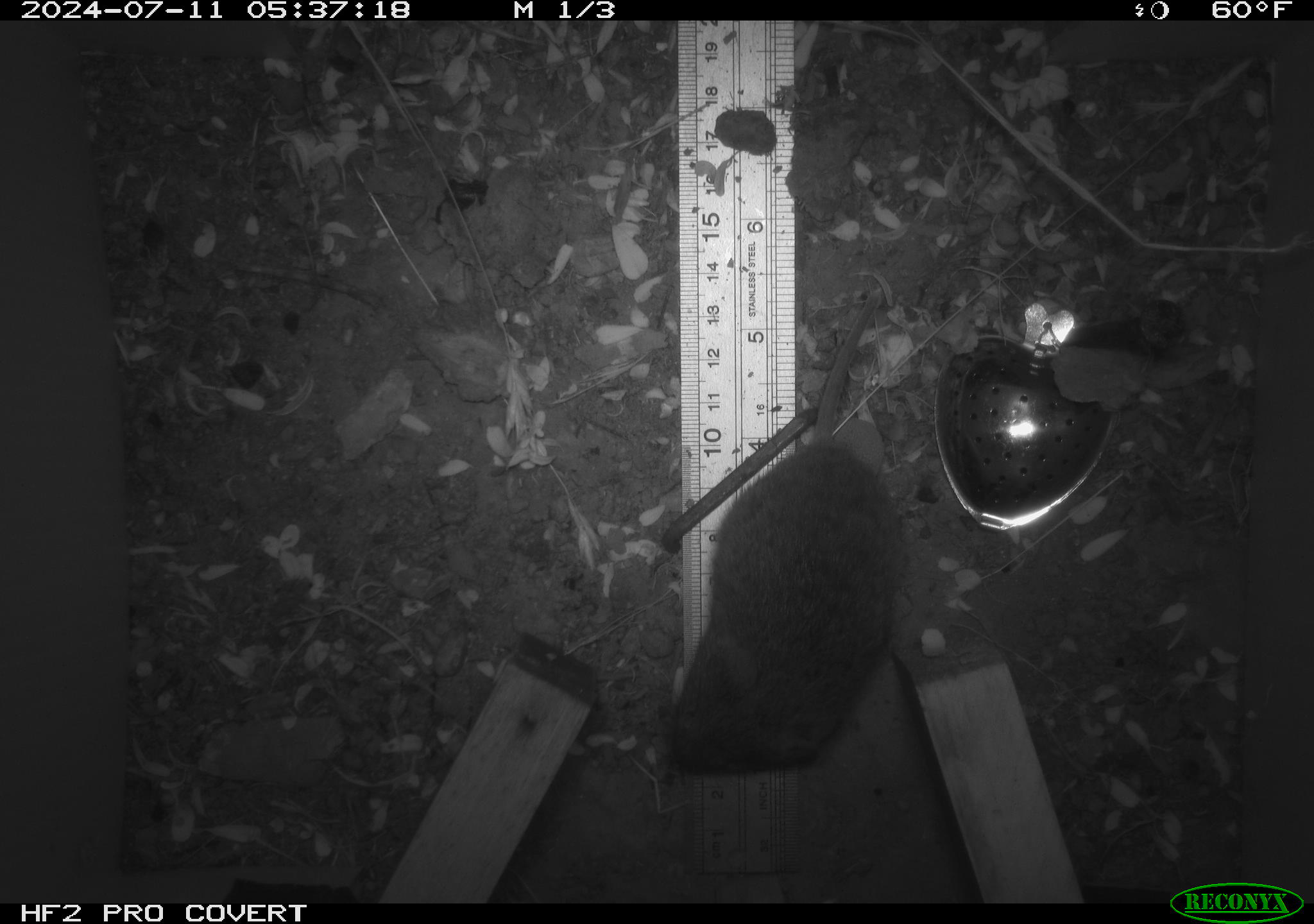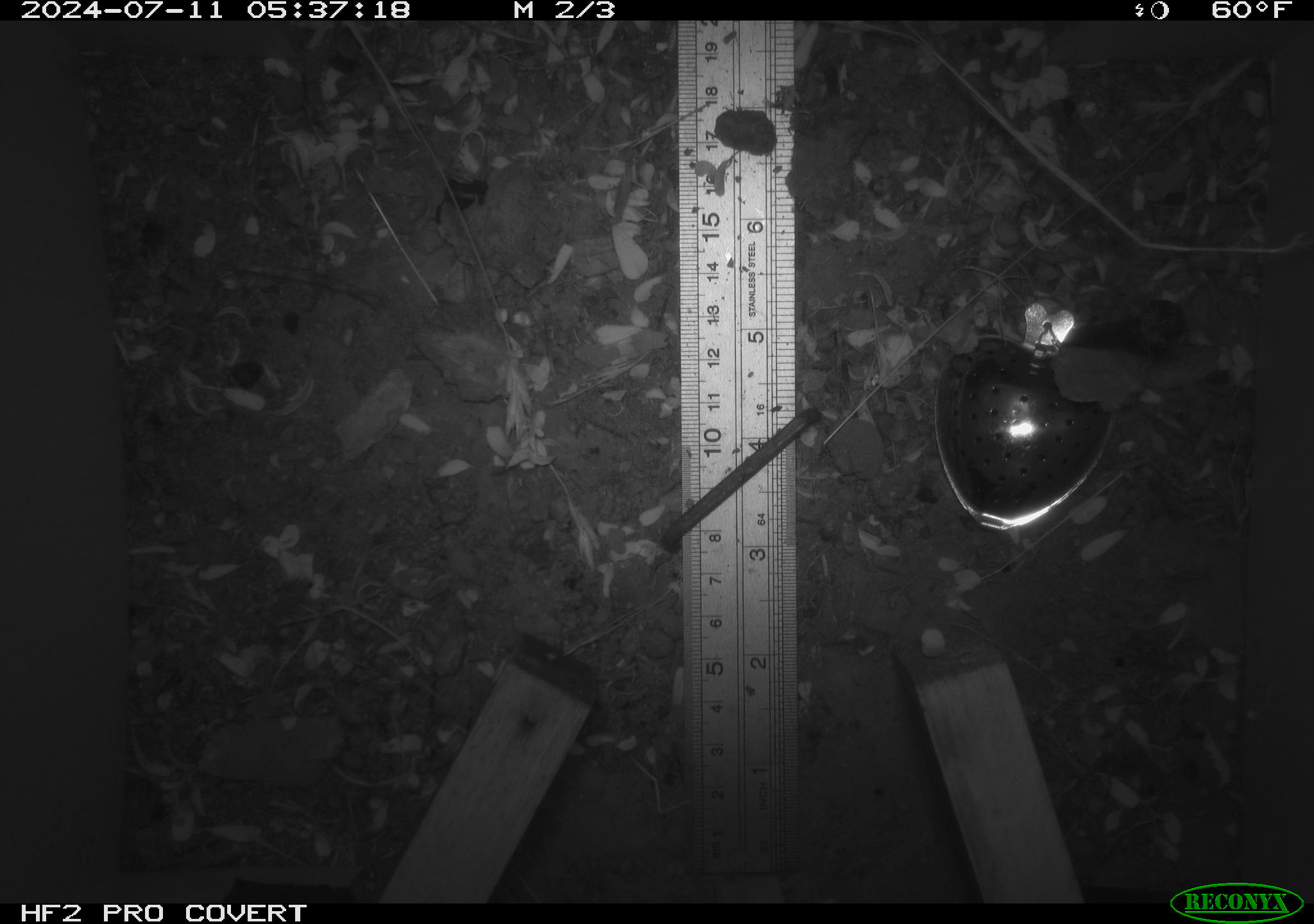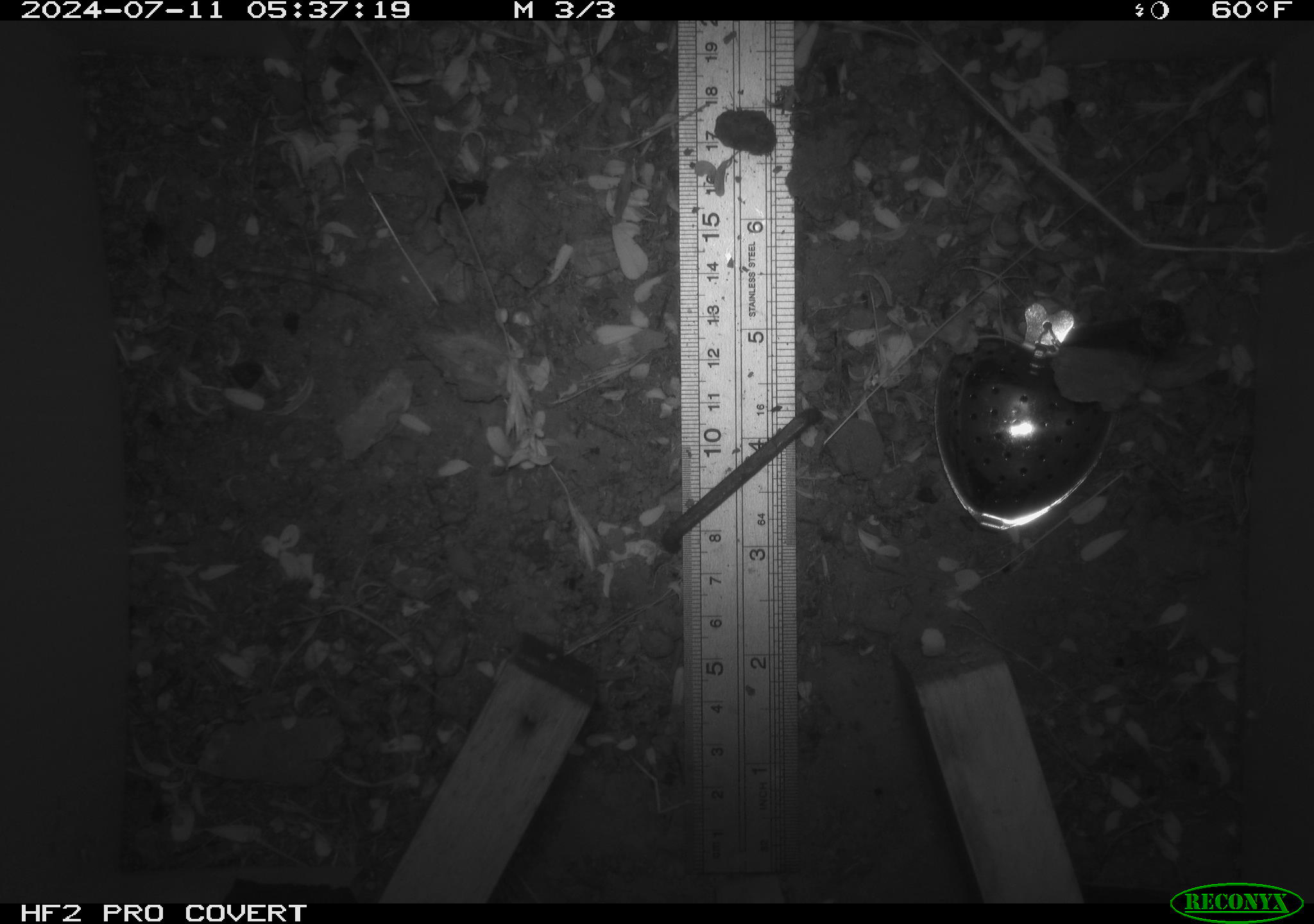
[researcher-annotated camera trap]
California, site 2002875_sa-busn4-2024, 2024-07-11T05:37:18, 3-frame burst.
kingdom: Animalia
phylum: Chordata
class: Mammalia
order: Rodentia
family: Cricetidae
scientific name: Arvicolinae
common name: voles, lemmings, and muskrats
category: arvicolinae subfamily